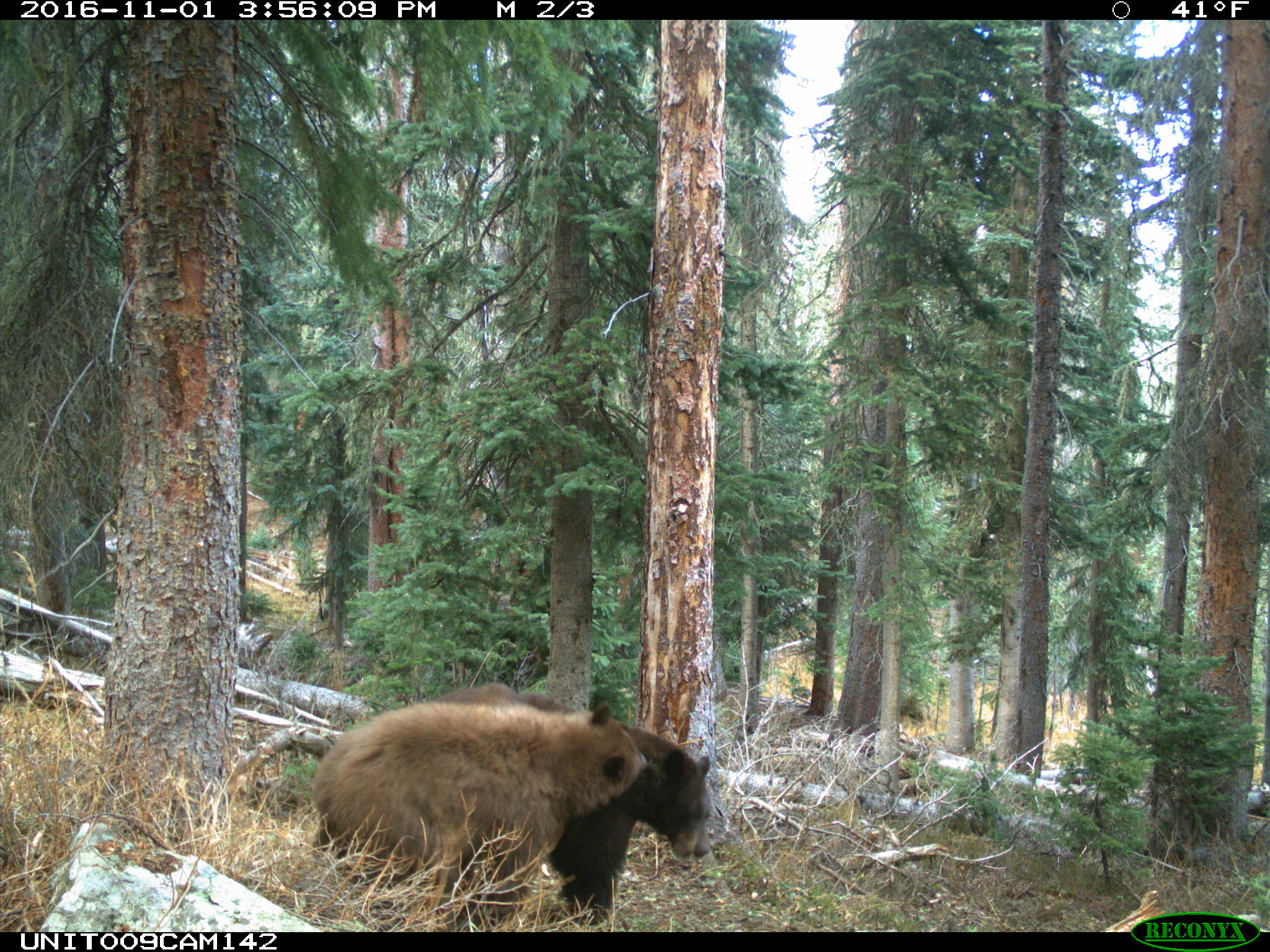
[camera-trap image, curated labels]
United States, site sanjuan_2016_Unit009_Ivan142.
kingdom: Animalia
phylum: Chordata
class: Mammalia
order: Carnivora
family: Ursidae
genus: Ursus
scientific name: Ursus americanus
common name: american black bear